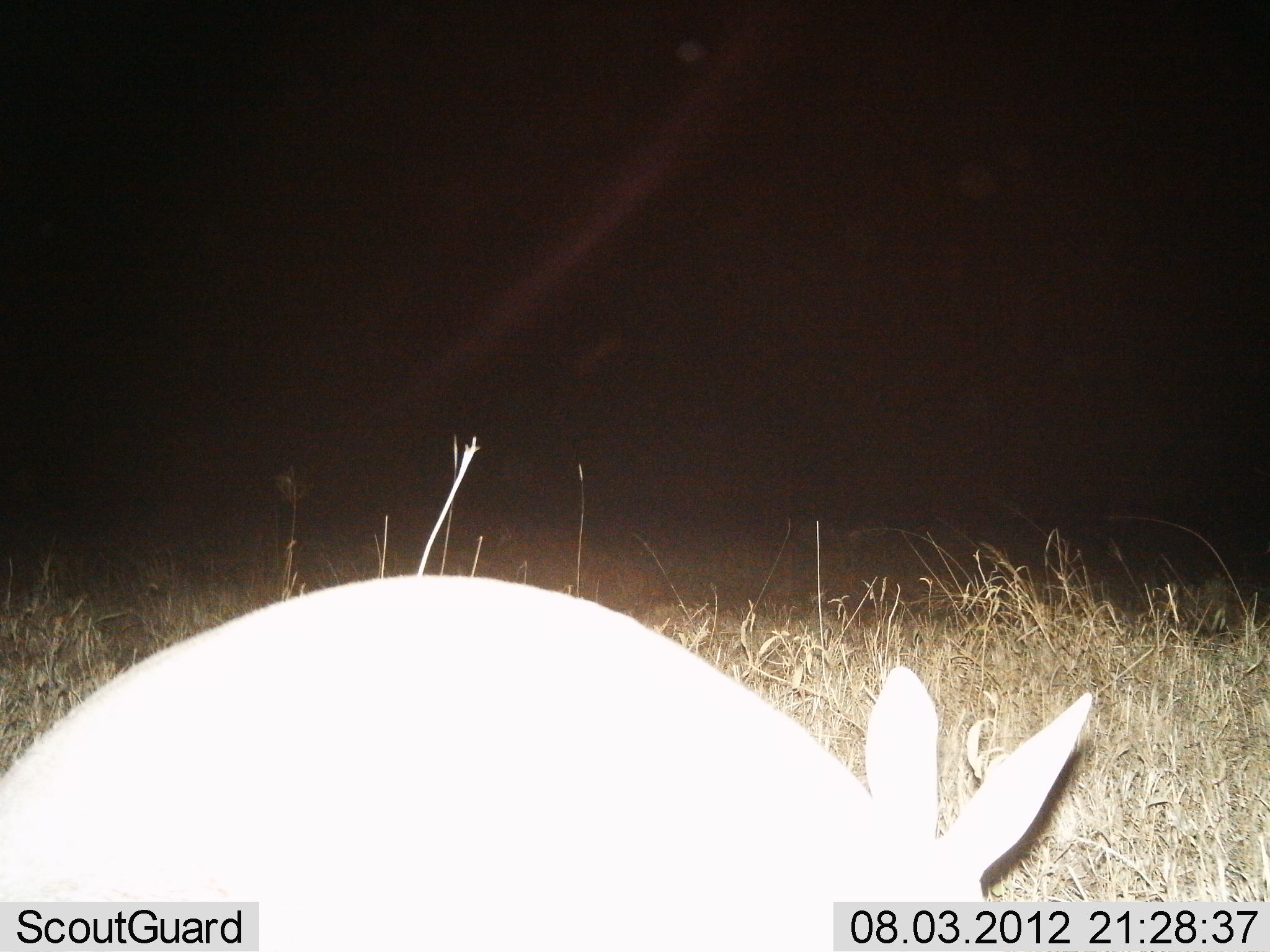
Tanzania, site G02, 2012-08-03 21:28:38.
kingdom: Animalia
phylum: Chordata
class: Mammalia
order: Tubulidentata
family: Orycteropodidae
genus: Orycteropus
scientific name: Orycteropus afer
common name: aardvark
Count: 1.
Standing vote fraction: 60%.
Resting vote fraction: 0%.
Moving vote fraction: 10%.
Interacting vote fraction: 0%.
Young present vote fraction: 0%.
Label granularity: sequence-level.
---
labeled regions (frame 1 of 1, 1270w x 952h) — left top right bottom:
animal: 0 572 1095 952